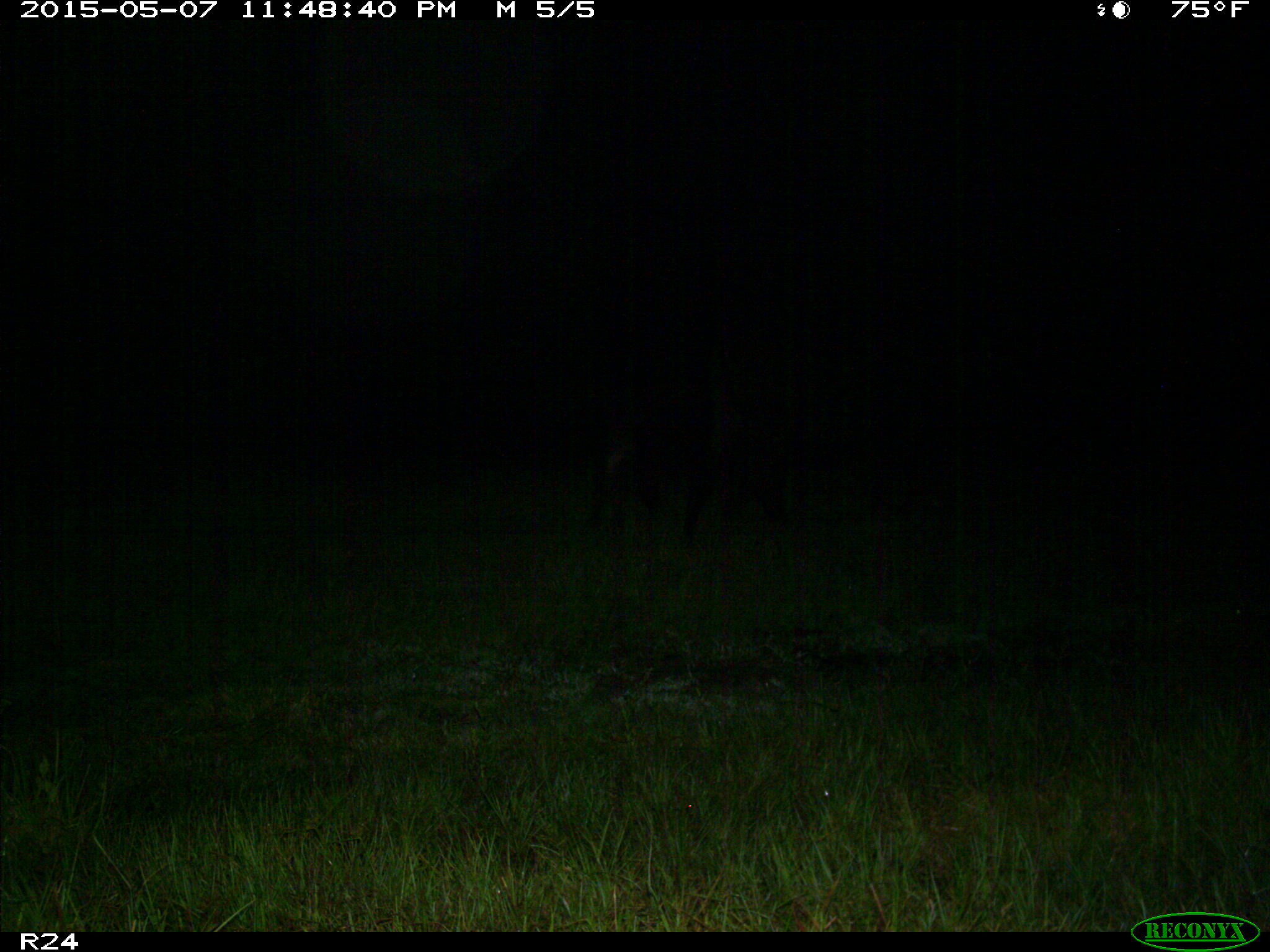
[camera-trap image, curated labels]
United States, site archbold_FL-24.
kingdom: Animalia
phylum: Chordata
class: Mammalia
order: Artiodactyla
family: Bovidae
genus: Bos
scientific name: Bos taurus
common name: domestic cow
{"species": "Bos taurus (domestic cow)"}